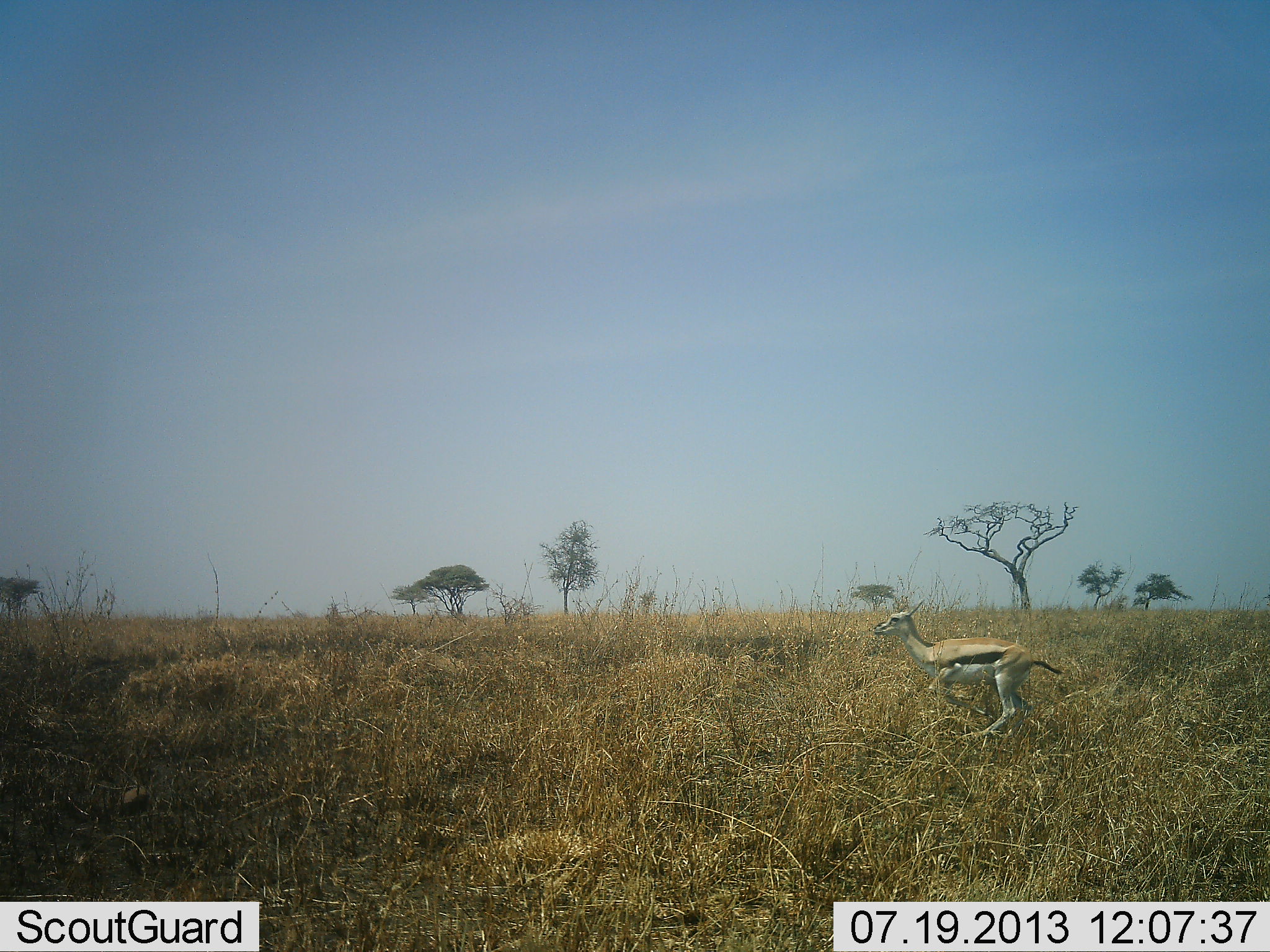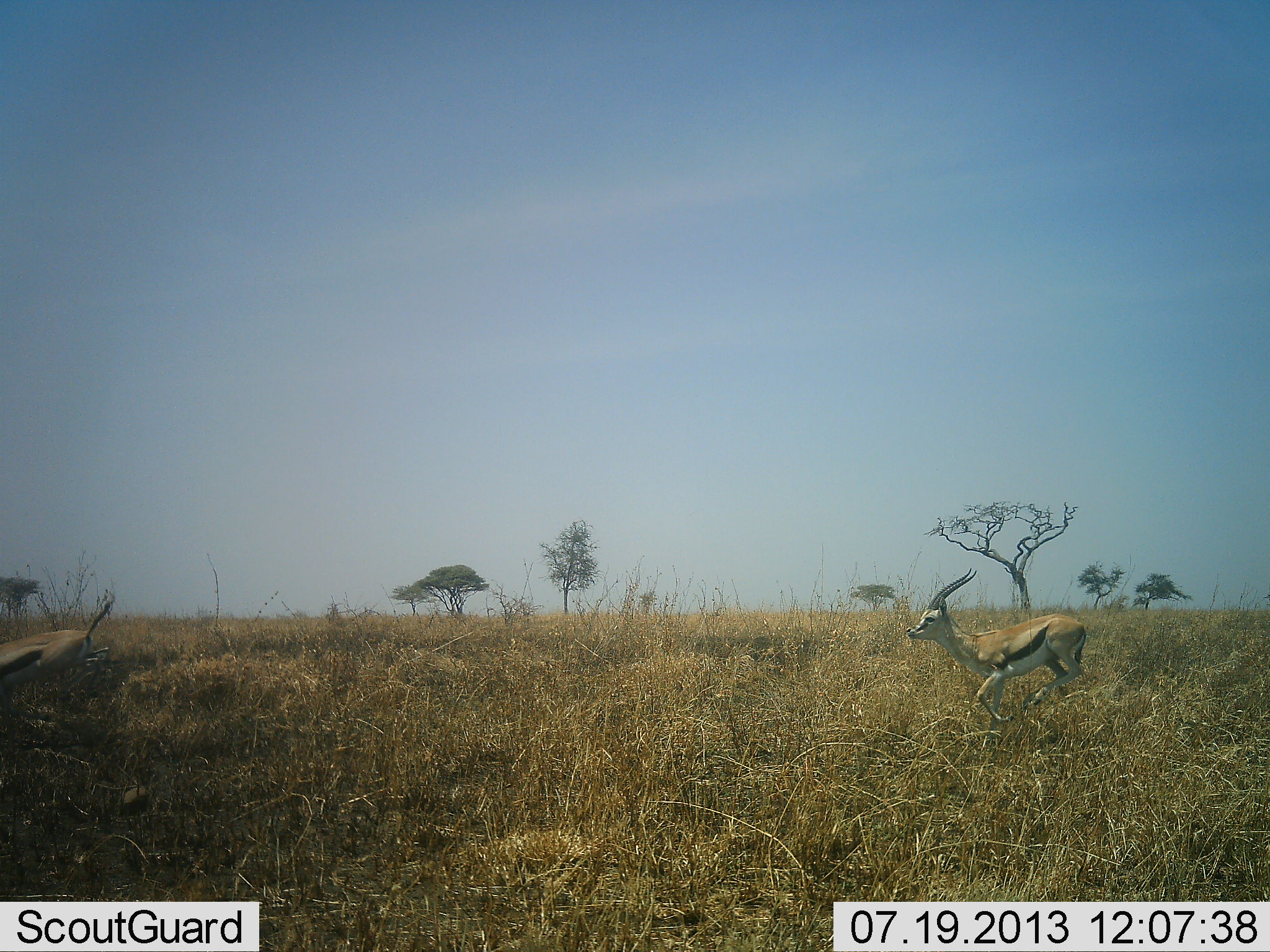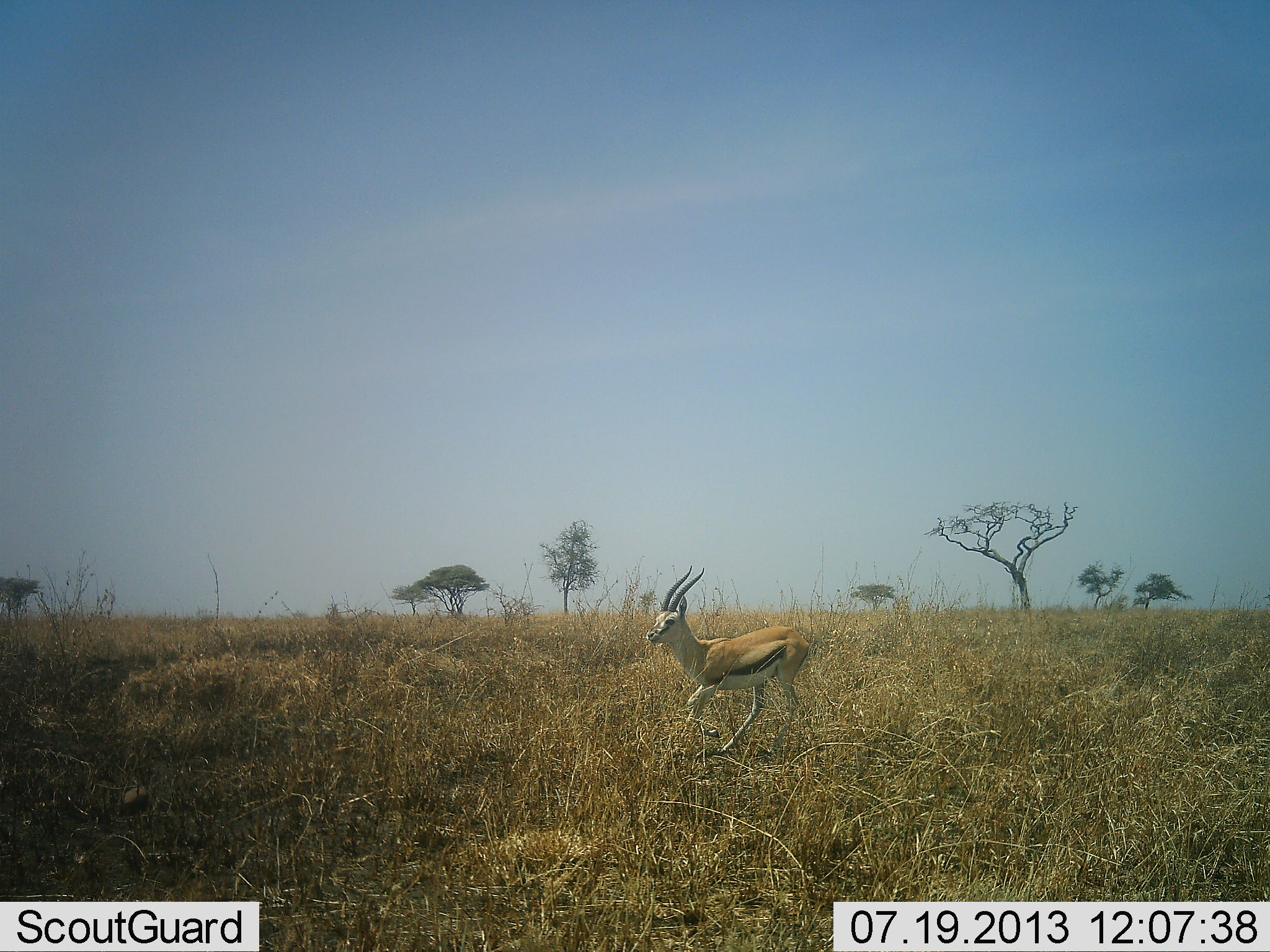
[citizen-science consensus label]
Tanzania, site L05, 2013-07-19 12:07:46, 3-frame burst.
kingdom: Animalia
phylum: Chordata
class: Mammalia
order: Artiodactyla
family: Bovidae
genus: Eudorcas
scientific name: Eudorcas thomsonii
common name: thomson's gazelle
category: gazellethomsons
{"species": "gazellethomsons (thomson's gazelle) (Eudorcas thomsonii)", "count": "2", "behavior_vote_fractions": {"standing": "5%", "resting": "0%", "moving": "91%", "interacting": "5%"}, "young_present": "0%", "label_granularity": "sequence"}